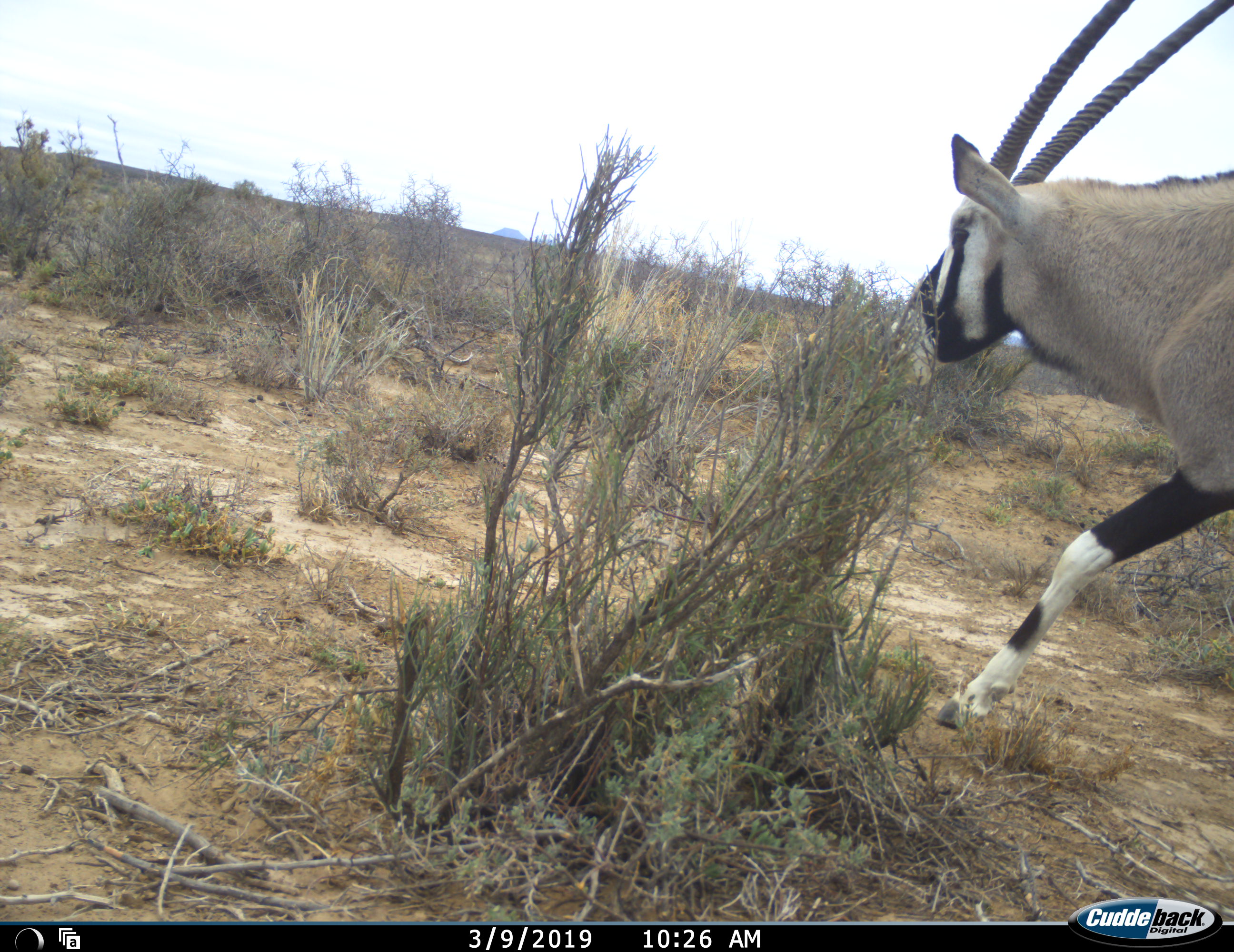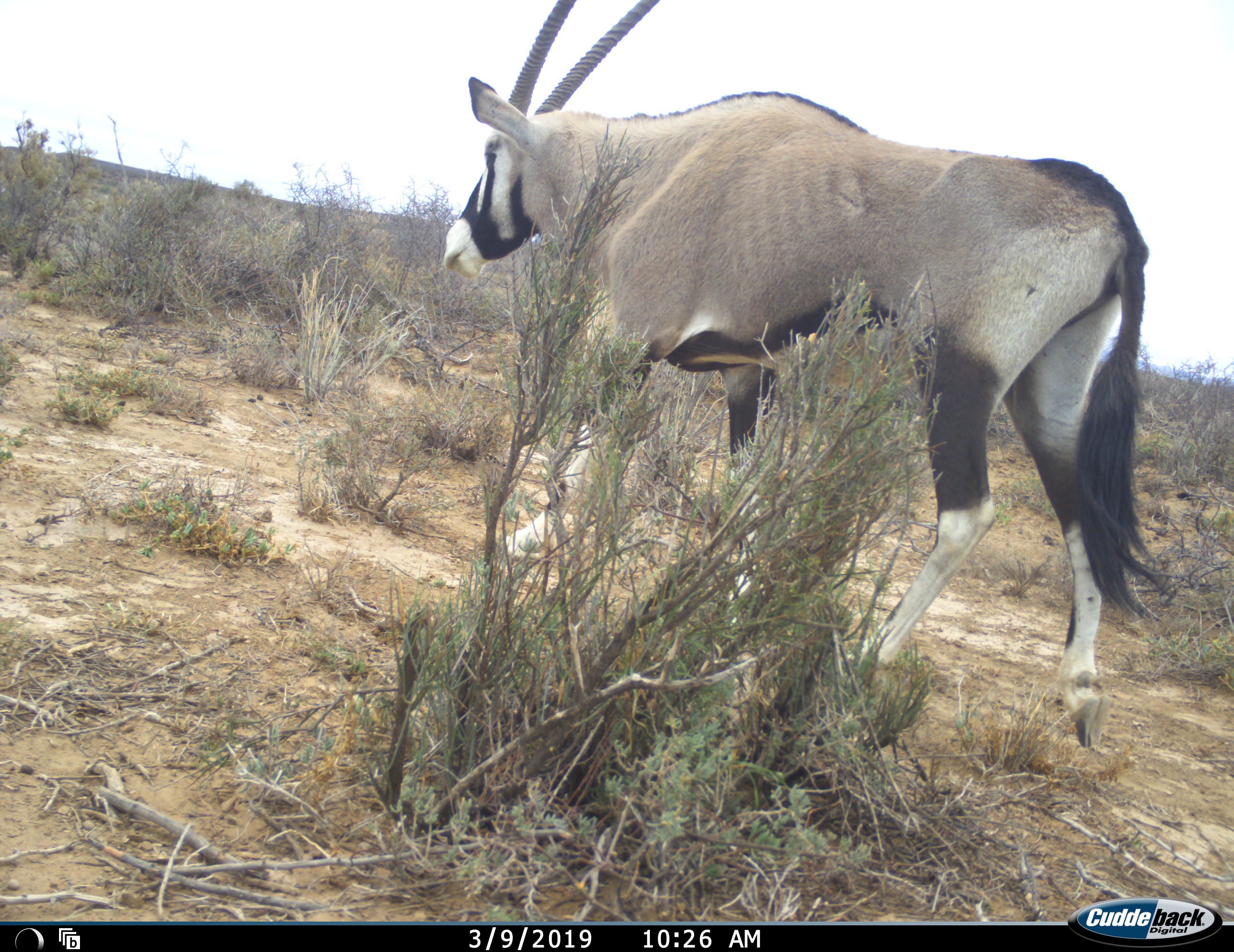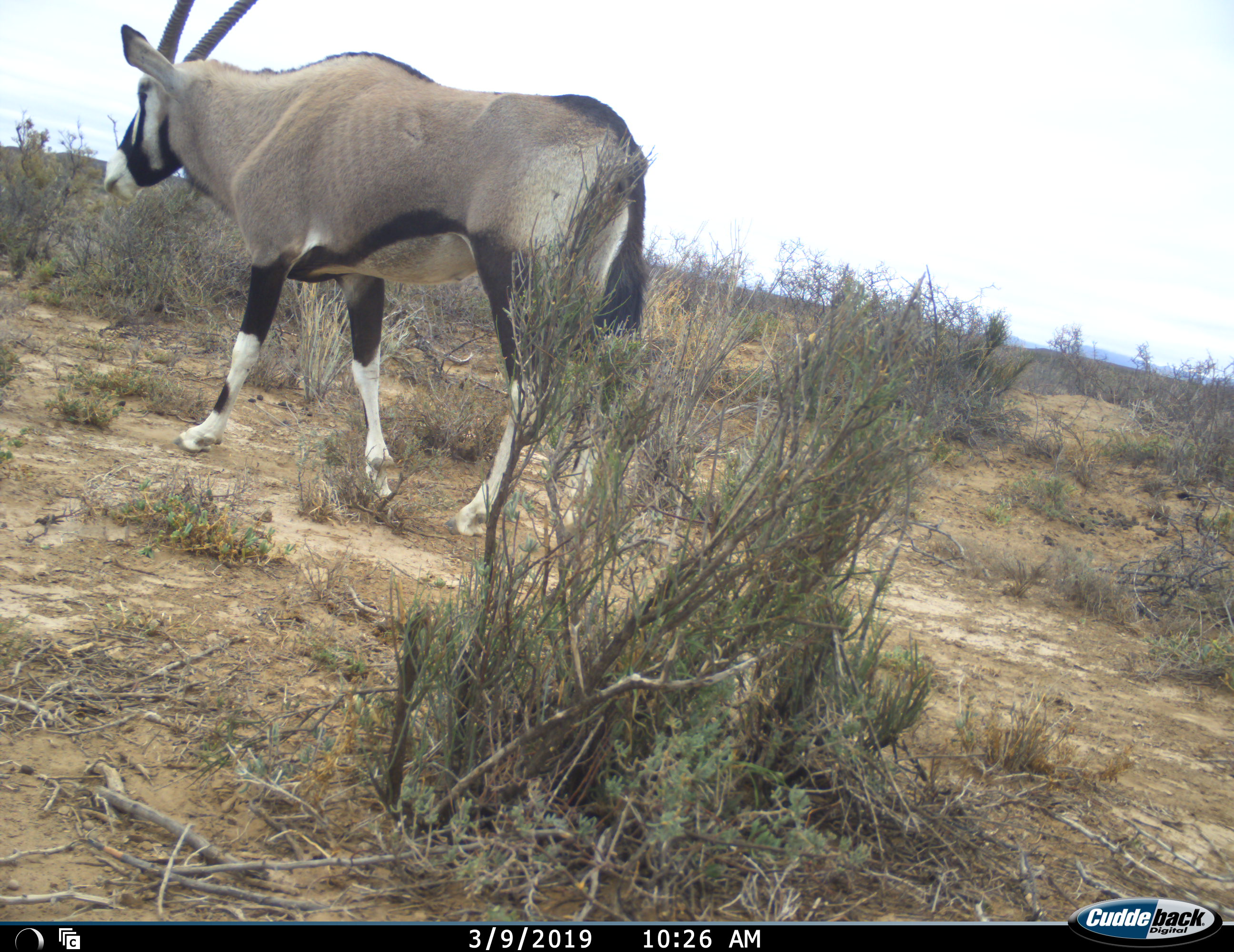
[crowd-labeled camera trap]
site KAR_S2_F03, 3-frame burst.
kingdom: Animalia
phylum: Chordata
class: Mammalia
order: Artiodactyla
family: Bovidae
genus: Oryx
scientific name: Oryx gazella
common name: gemsbok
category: oryx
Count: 1.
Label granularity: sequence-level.